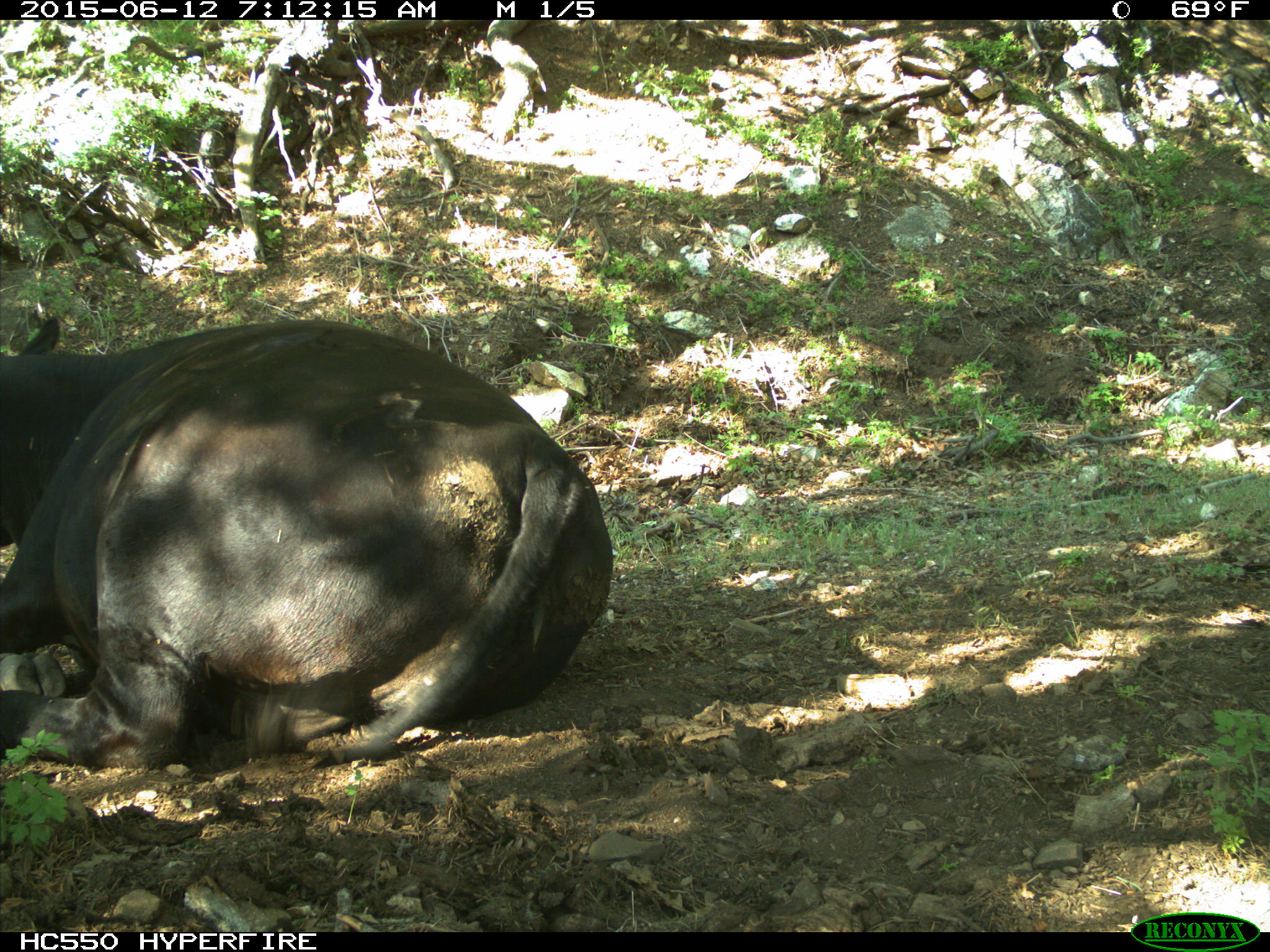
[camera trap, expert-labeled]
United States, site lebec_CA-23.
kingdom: Animalia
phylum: Chordata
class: Mammalia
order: Artiodactyla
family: Bovidae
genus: Bos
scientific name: Bos taurus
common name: domestic cow